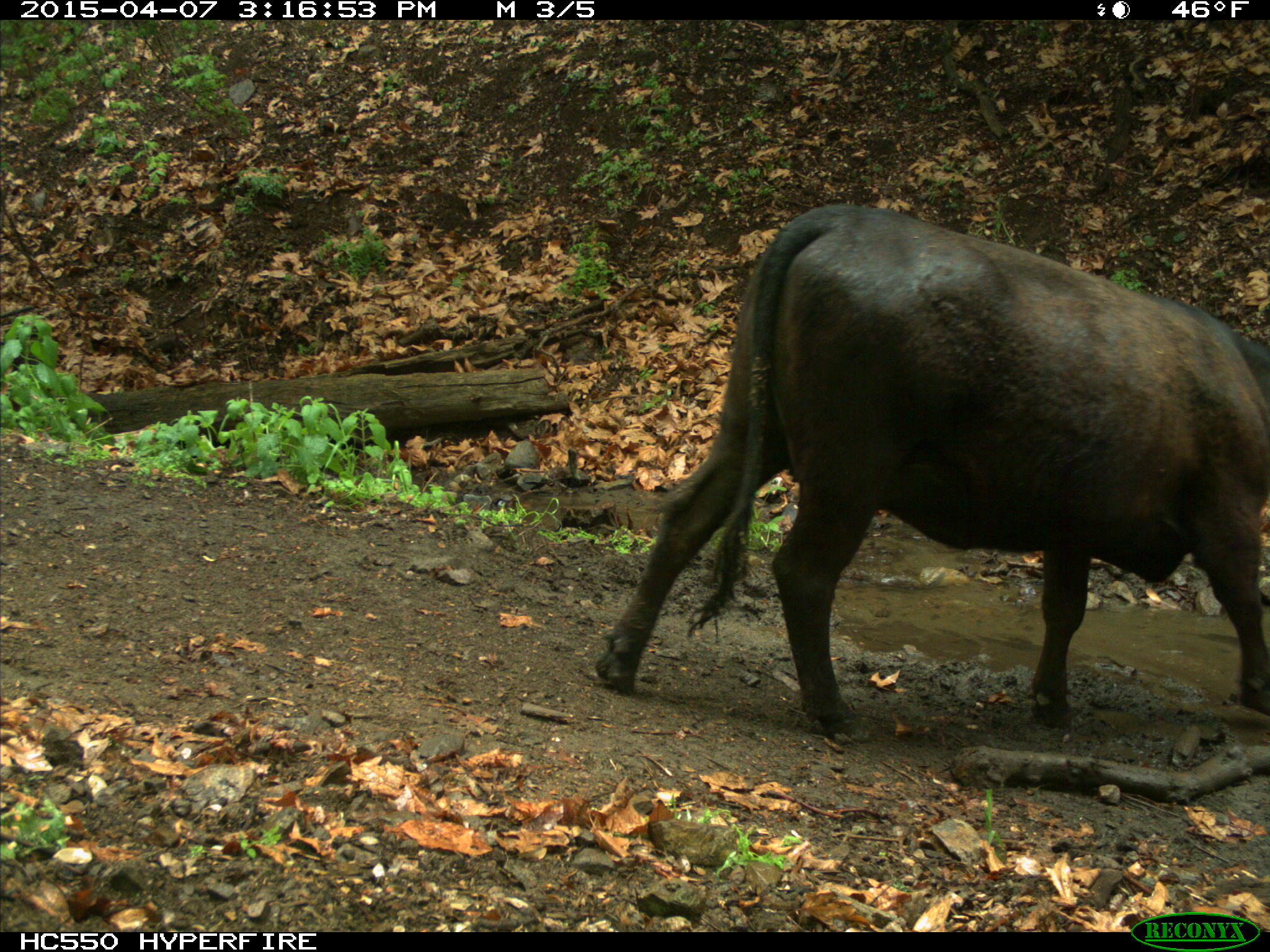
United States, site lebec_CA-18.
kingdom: Animalia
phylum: Chordata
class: Mammalia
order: Artiodactyla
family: Bovidae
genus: Bos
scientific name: Bos taurus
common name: domestic cow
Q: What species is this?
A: Bos taurus (domestic cow).